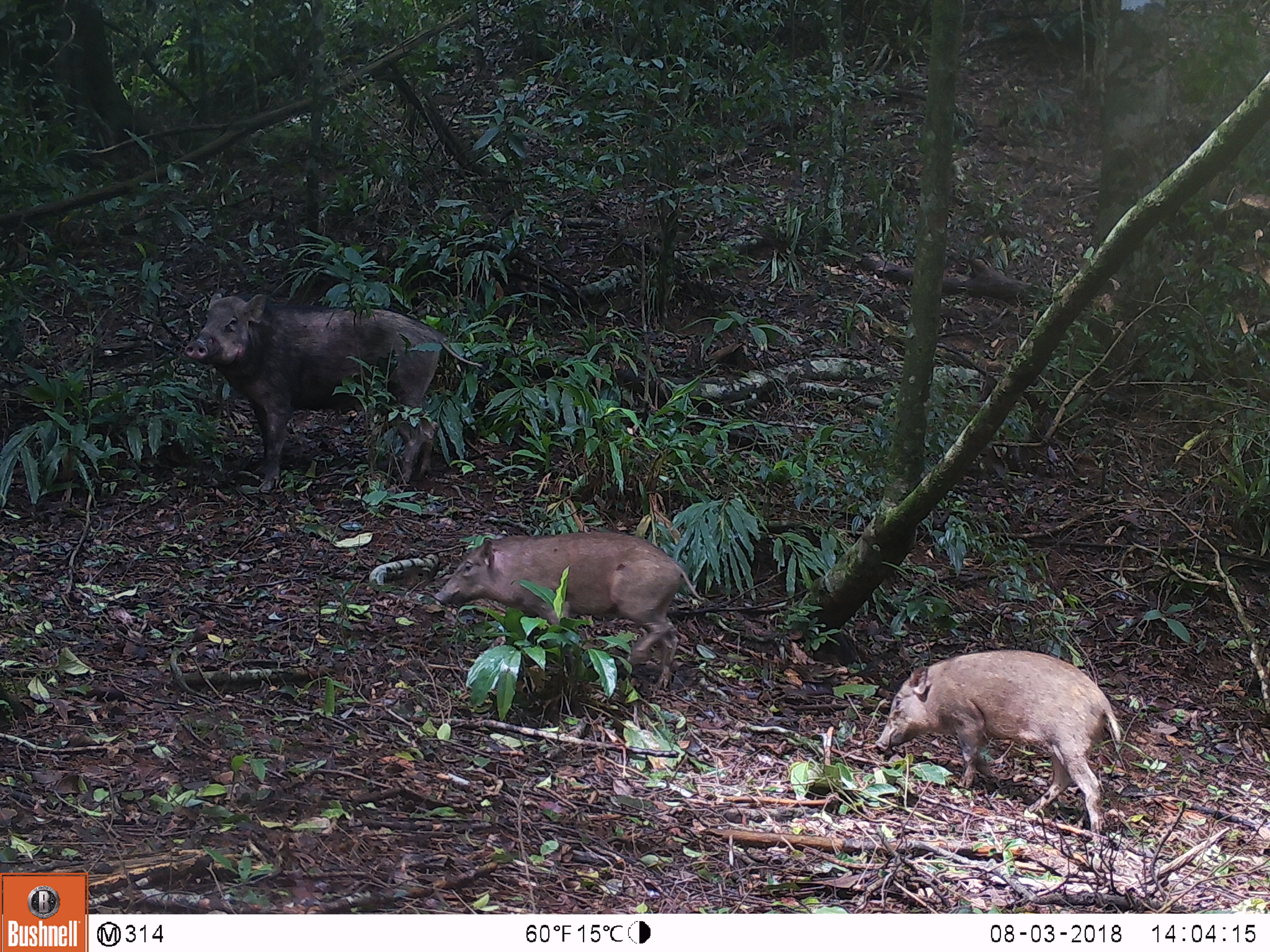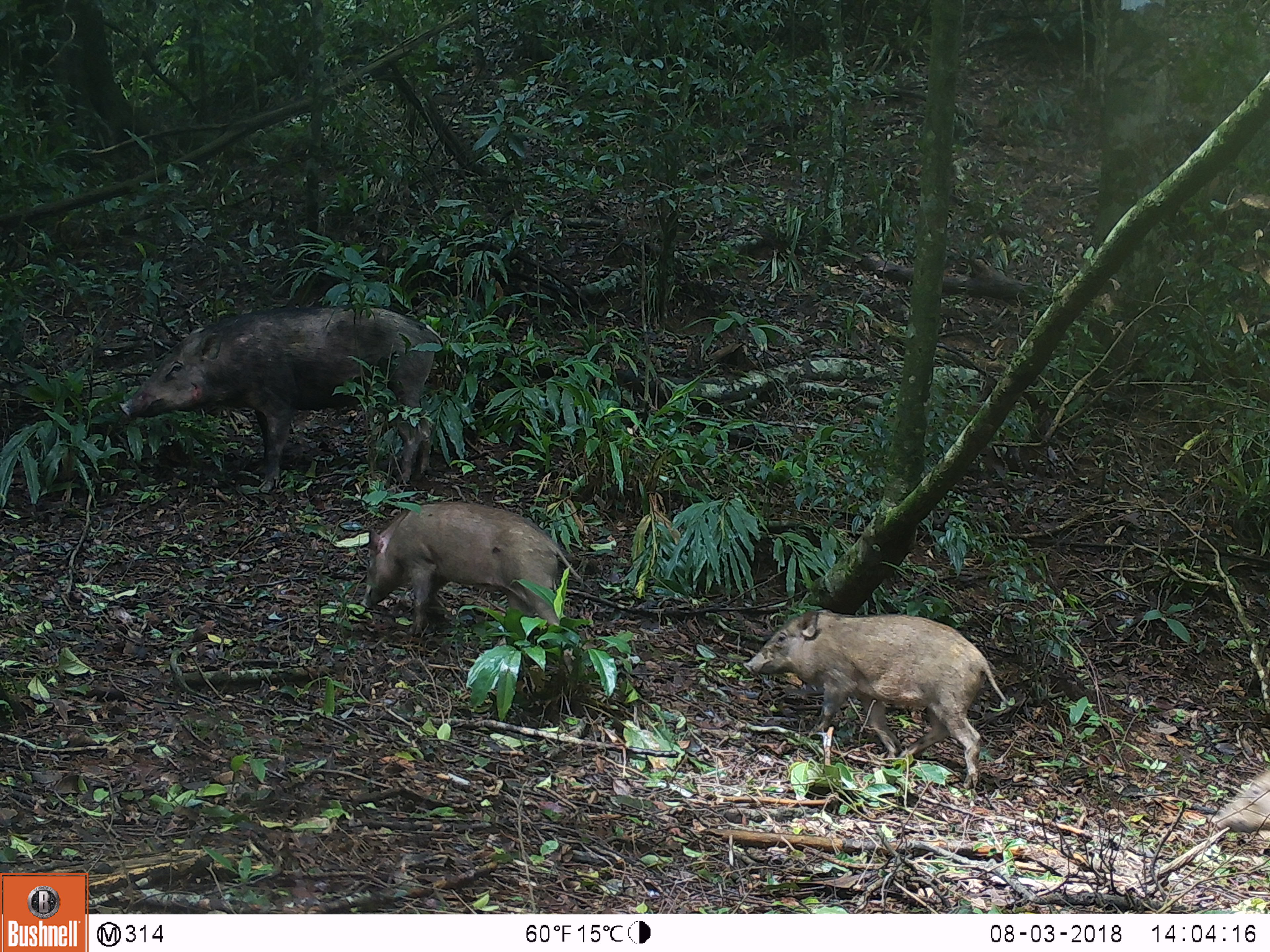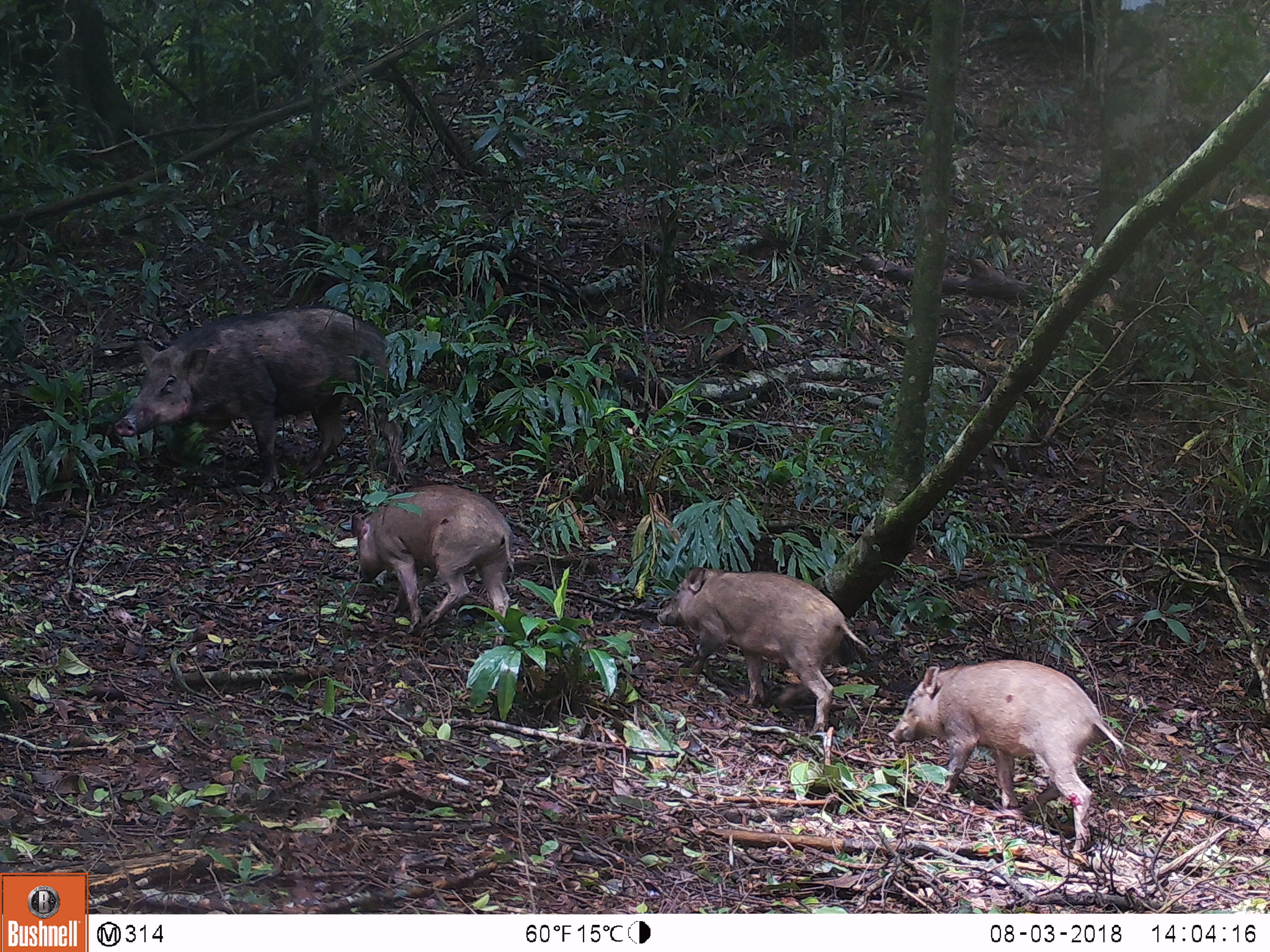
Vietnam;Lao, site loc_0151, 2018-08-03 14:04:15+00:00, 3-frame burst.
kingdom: Animalia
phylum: Chordata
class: Mammalia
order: Artiodactyla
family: Suidae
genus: Sus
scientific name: Sus scrofa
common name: eurasian wild pig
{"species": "eurasian wild pig (Sus scrofa)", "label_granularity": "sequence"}